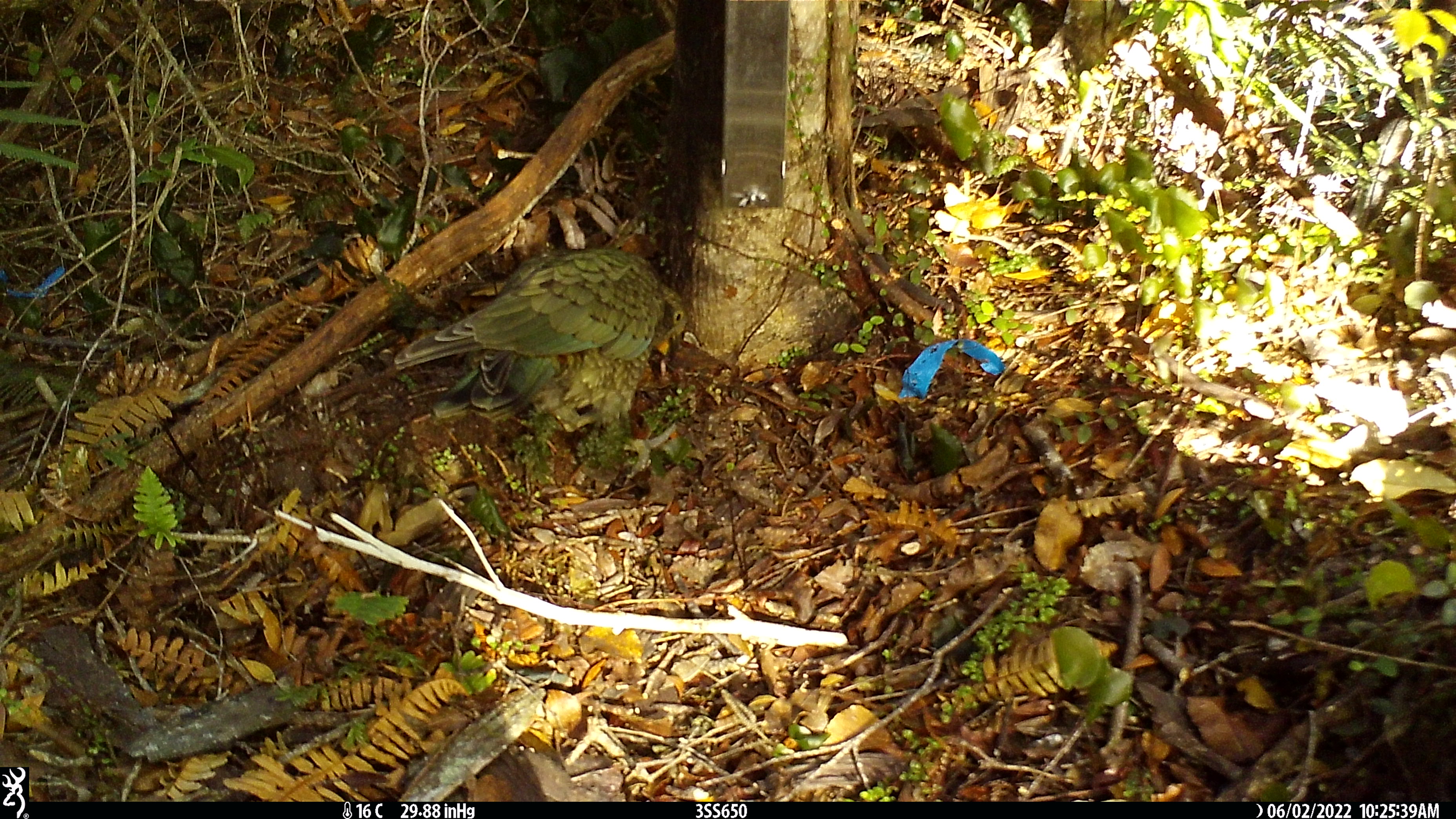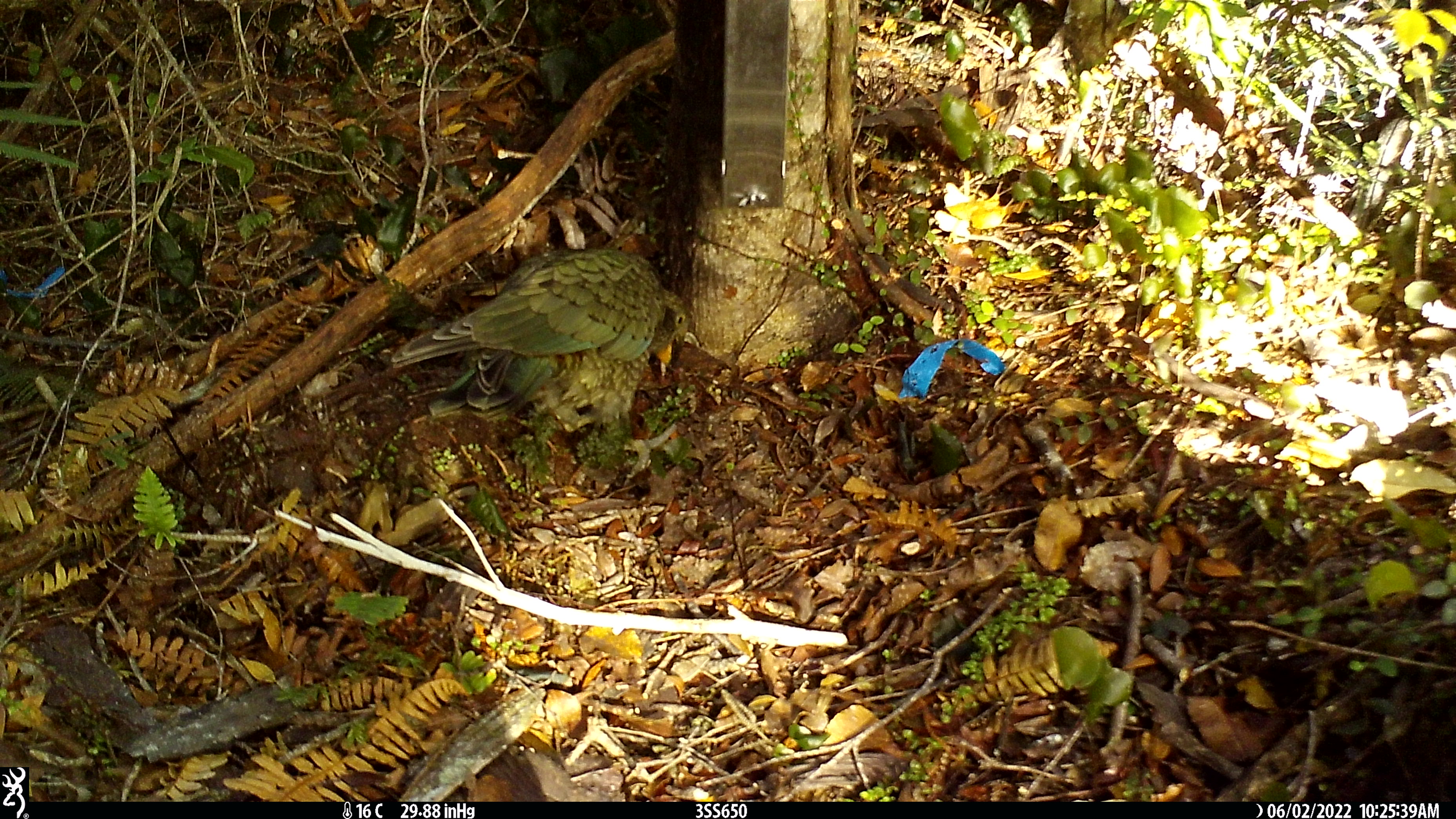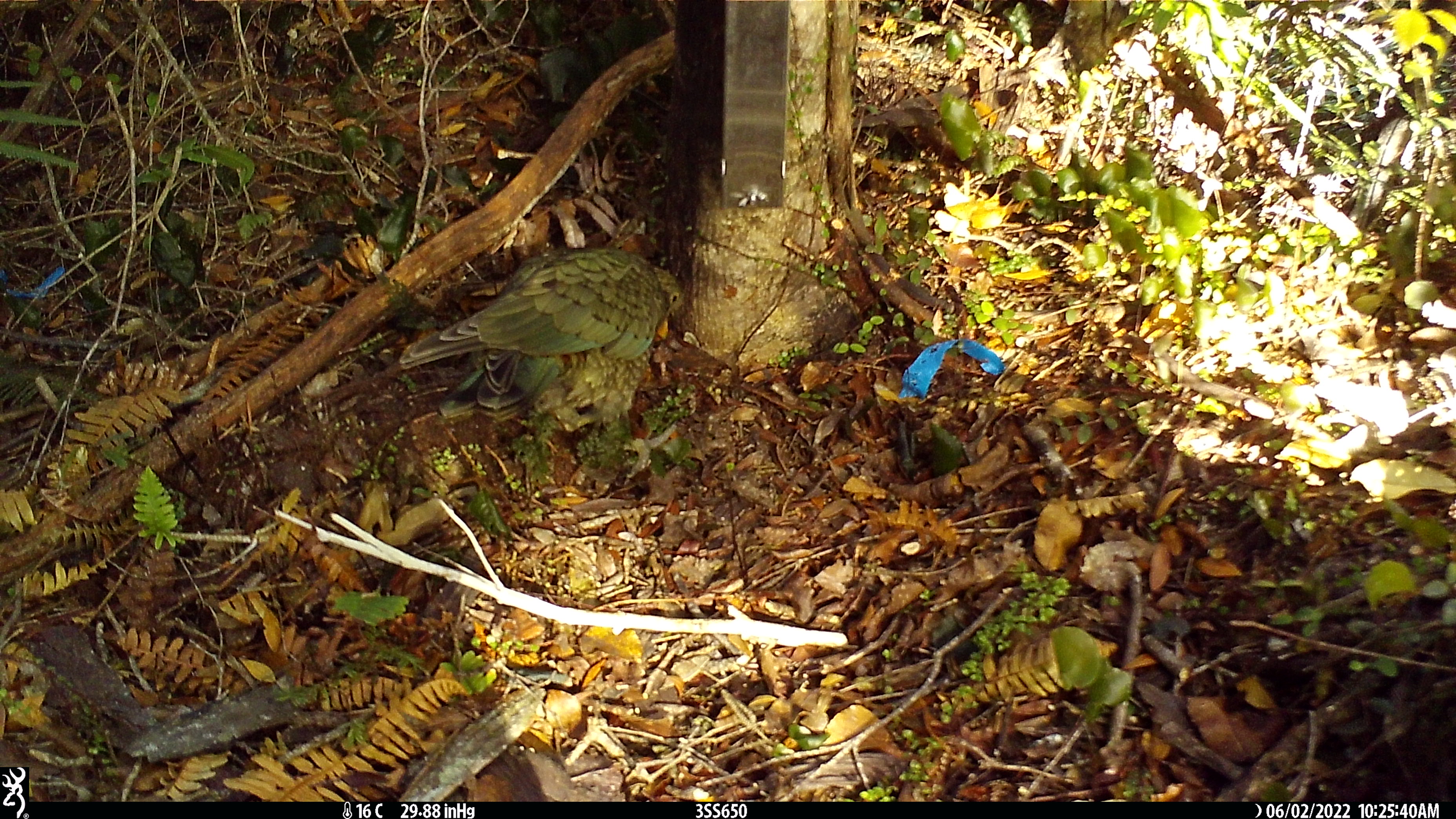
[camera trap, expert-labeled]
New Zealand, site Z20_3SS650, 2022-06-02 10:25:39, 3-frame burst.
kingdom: Animalia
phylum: Chordata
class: Aves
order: Psittaciformes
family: Strigopidae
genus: Nestor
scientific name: Nestor notabilis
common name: kea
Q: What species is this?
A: Kea (Nestor notabilis).